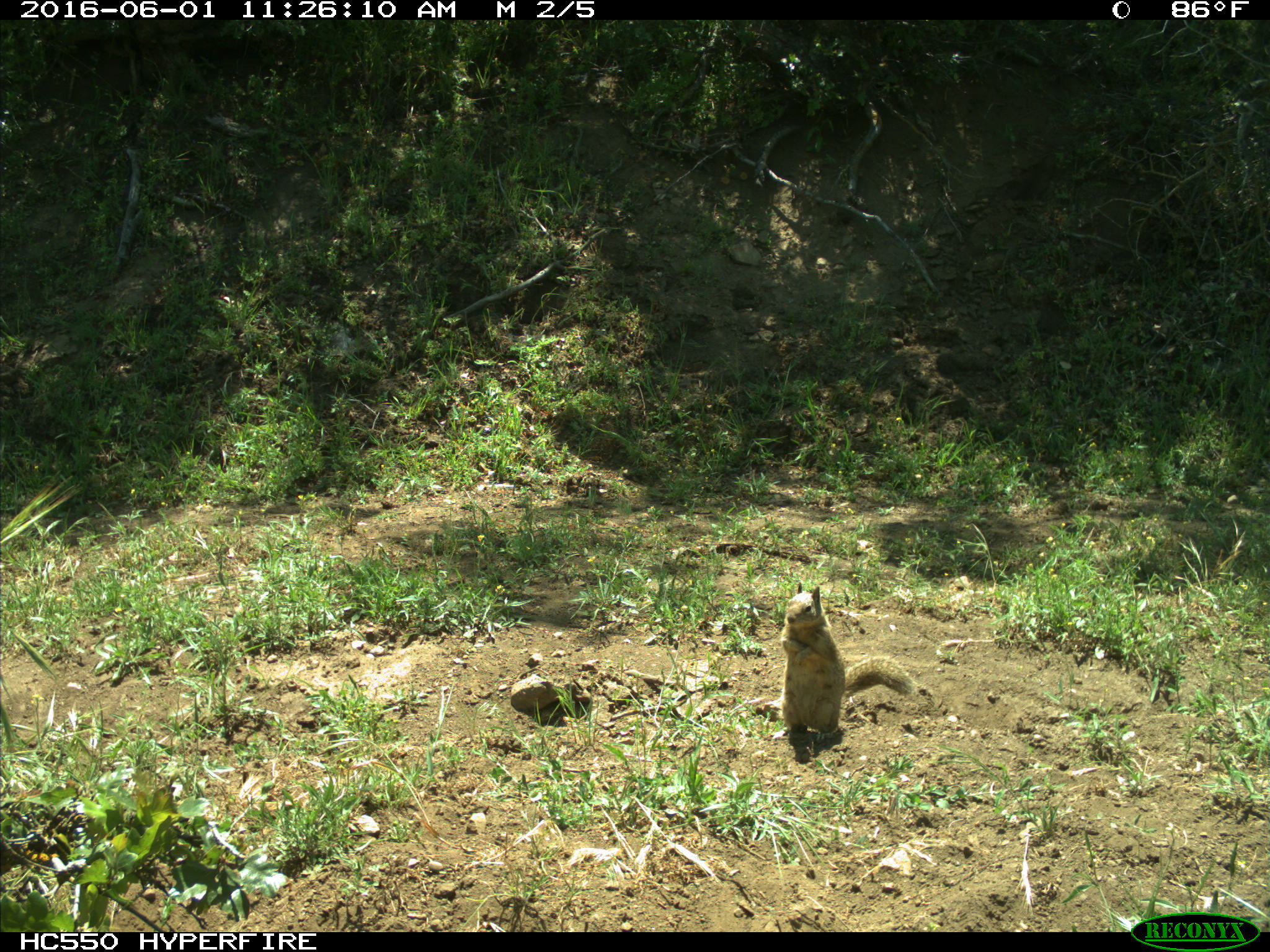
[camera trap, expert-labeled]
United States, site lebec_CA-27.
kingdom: Animalia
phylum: Chordata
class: Mammalia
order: Rodentia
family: Sciuridae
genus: Otospermophilus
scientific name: Otospermophilus beecheyi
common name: california ground squirrel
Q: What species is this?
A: Otospermophilus beecheyi (california ground squirrel).